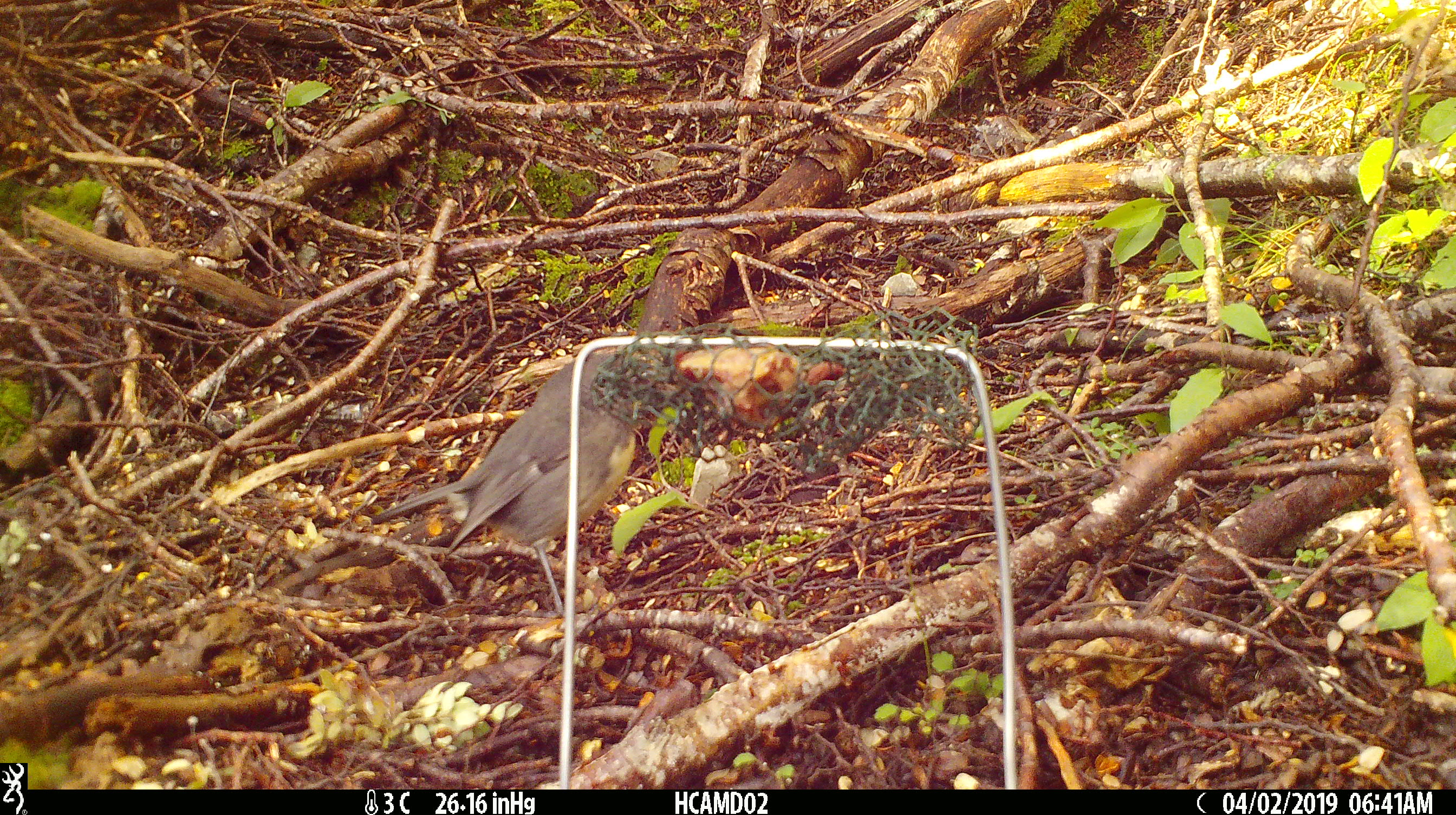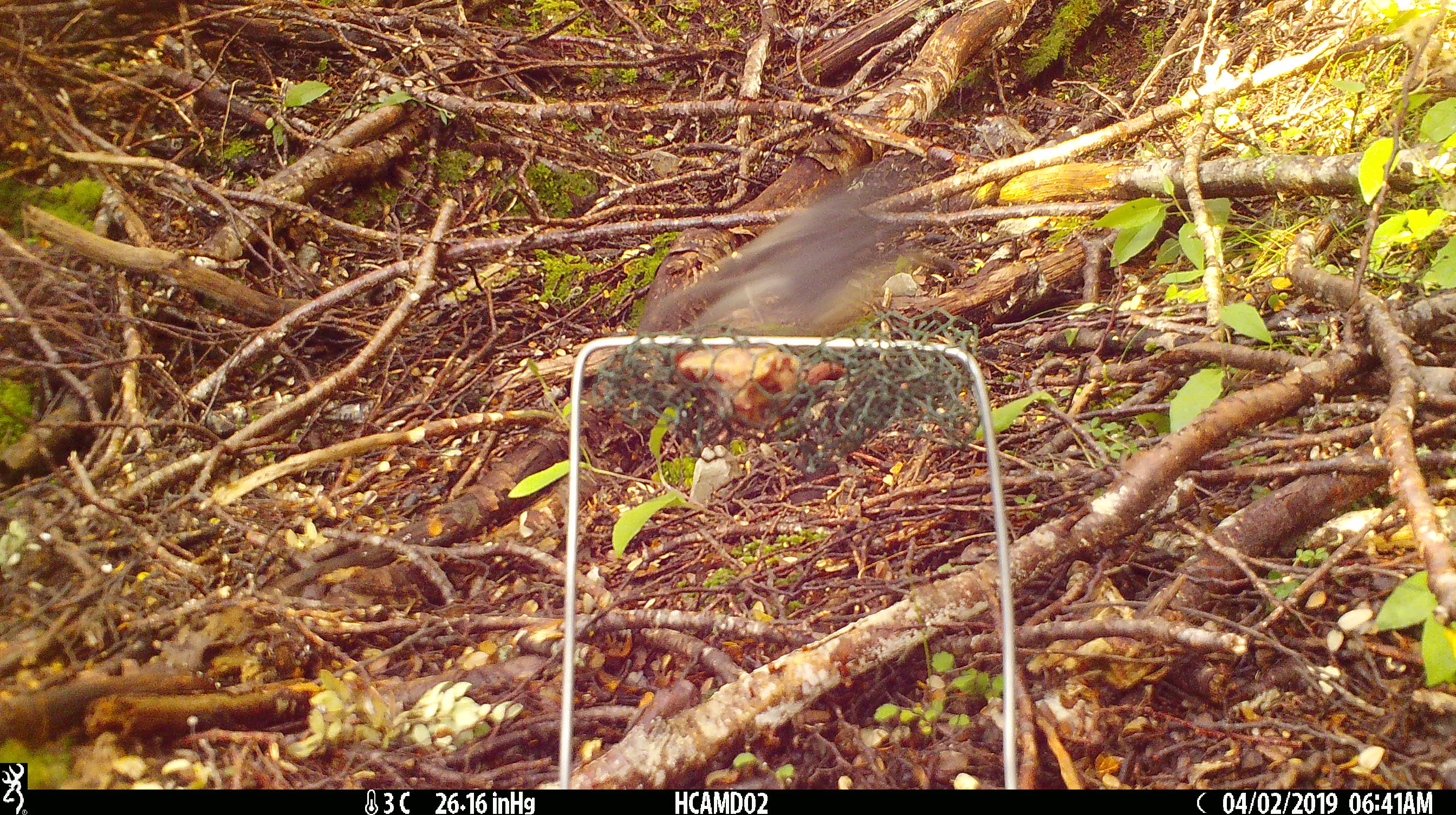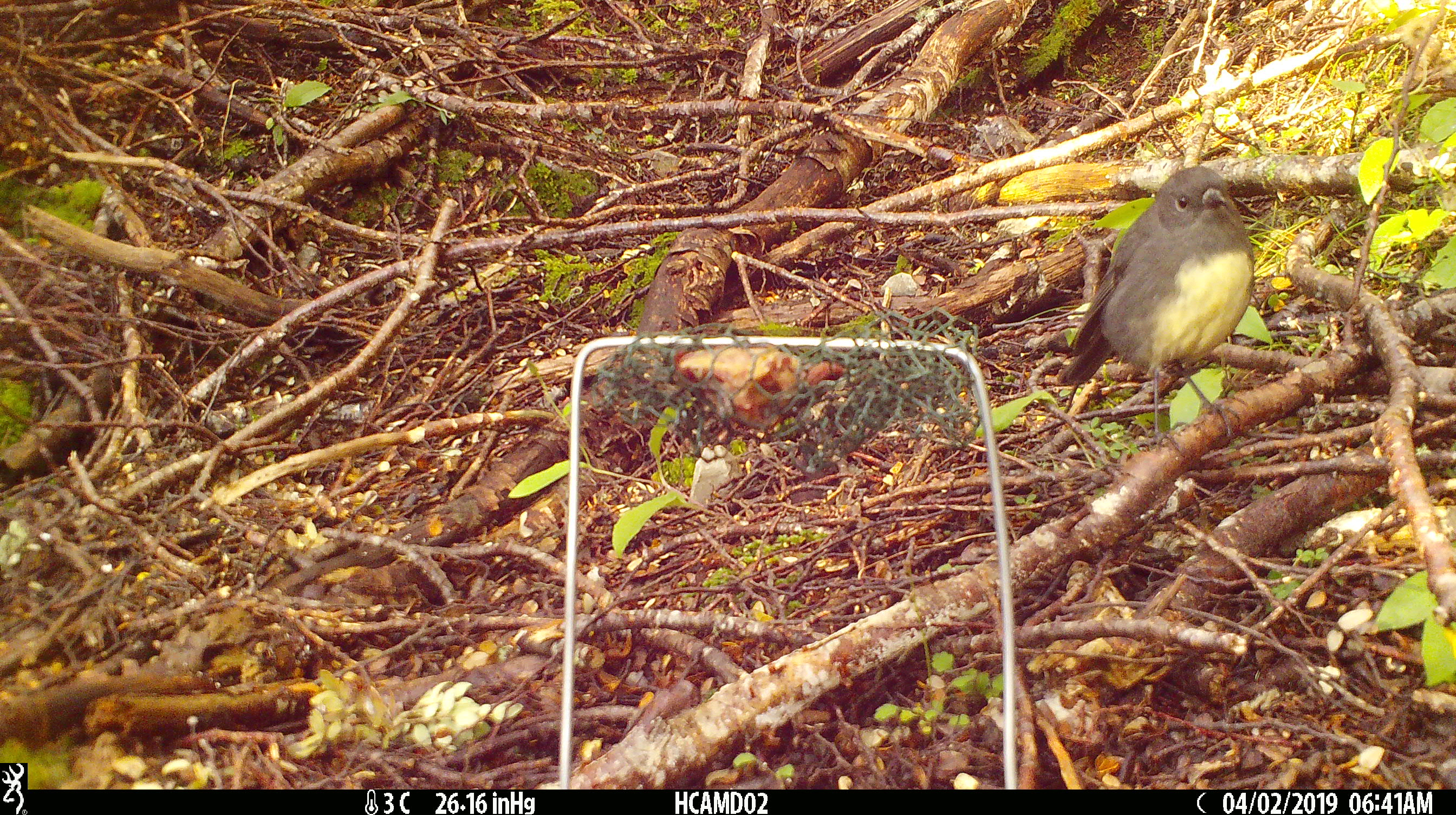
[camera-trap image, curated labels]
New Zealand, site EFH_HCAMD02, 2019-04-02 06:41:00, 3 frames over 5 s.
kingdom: Animalia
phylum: Chordata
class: Aves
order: Passeriformes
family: Petroicidae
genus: Petroica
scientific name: Petroica australis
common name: new zealand robin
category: robin